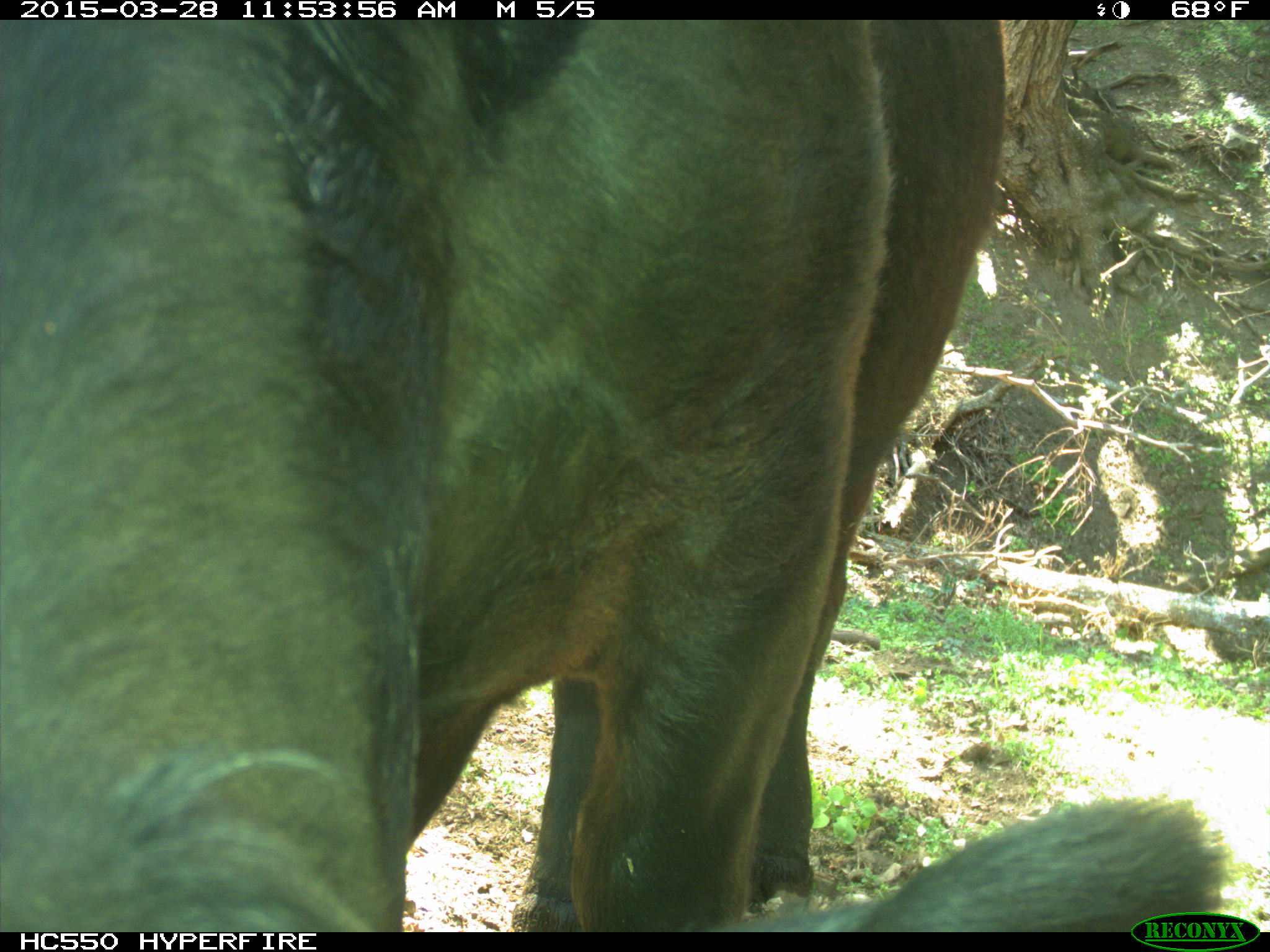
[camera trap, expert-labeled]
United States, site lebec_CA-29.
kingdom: Animalia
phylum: Chordata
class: Mammalia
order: Artiodactyla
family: Bovidae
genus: Bos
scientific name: Bos taurus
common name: domestic cow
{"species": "Bos taurus (domestic cow)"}